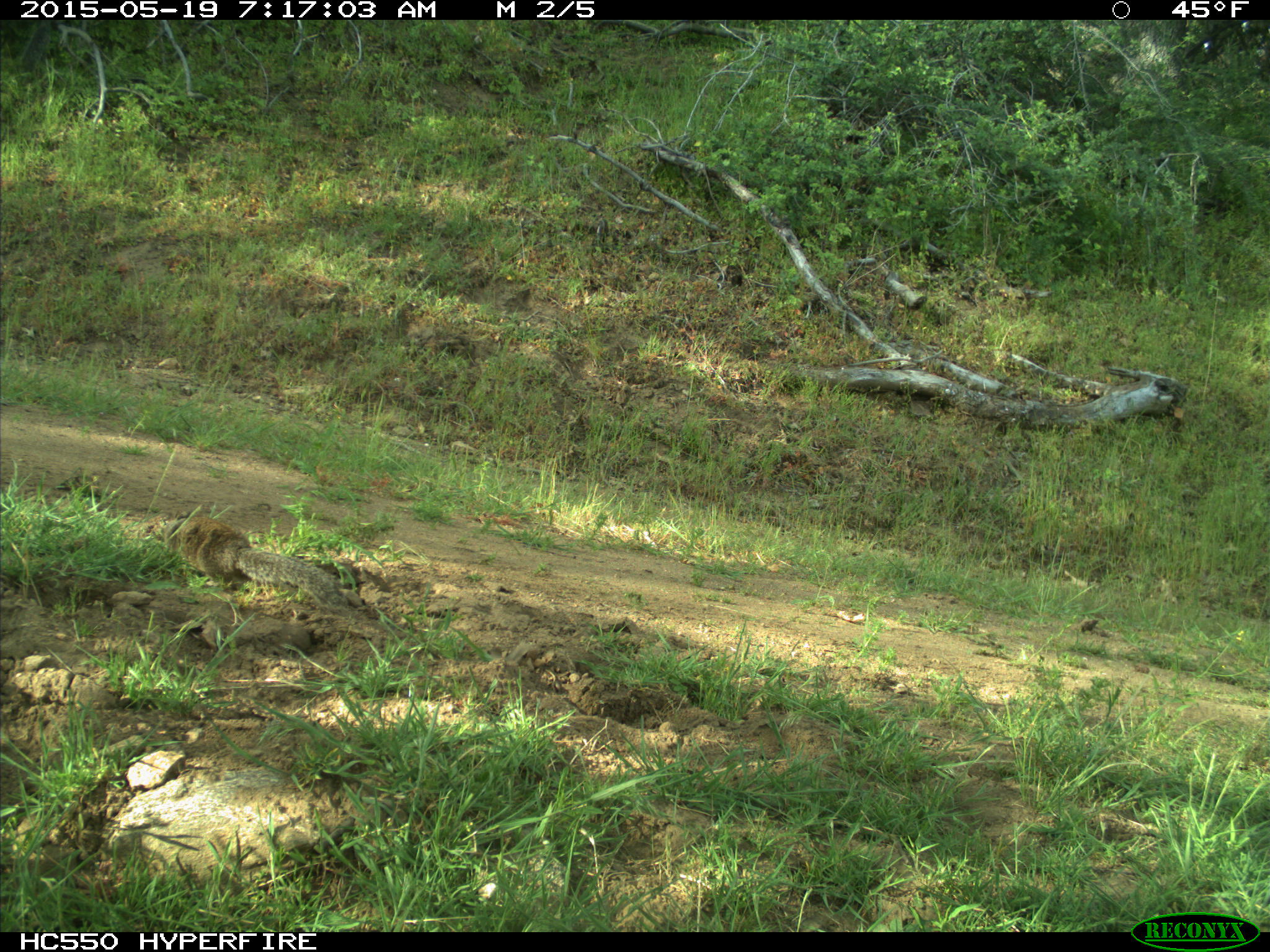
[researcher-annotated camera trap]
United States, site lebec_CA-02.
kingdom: Animalia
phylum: Chordata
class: Mammalia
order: Rodentia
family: Sciuridae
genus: Otospermophilus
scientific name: Otospermophilus beecheyi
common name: california ground squirrel